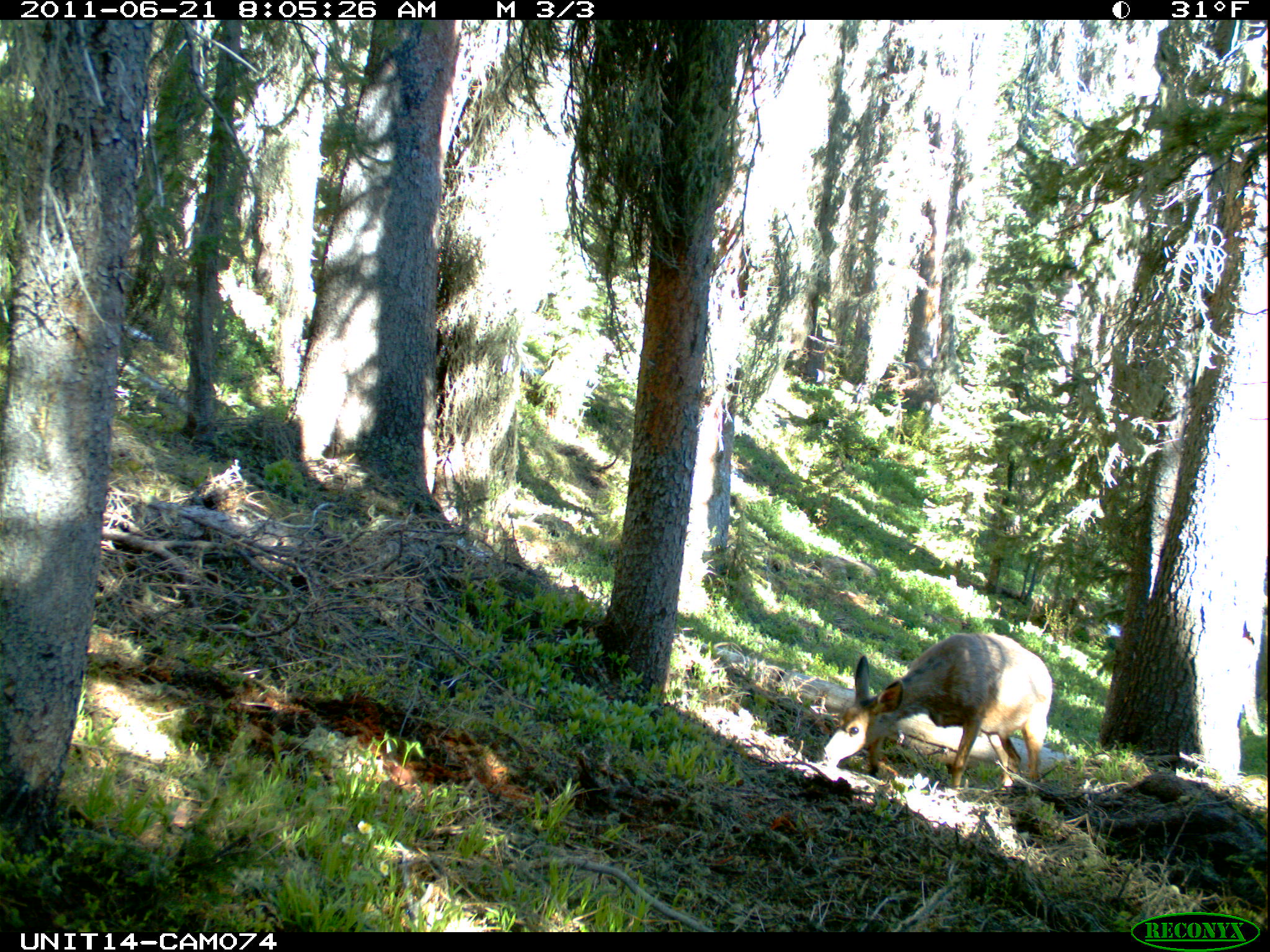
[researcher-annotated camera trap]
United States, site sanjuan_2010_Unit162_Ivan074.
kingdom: Animalia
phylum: Chordata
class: Mammalia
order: Artiodactyla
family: Cervidae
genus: Odocoileus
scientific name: Odocoileus hemionus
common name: mule deer